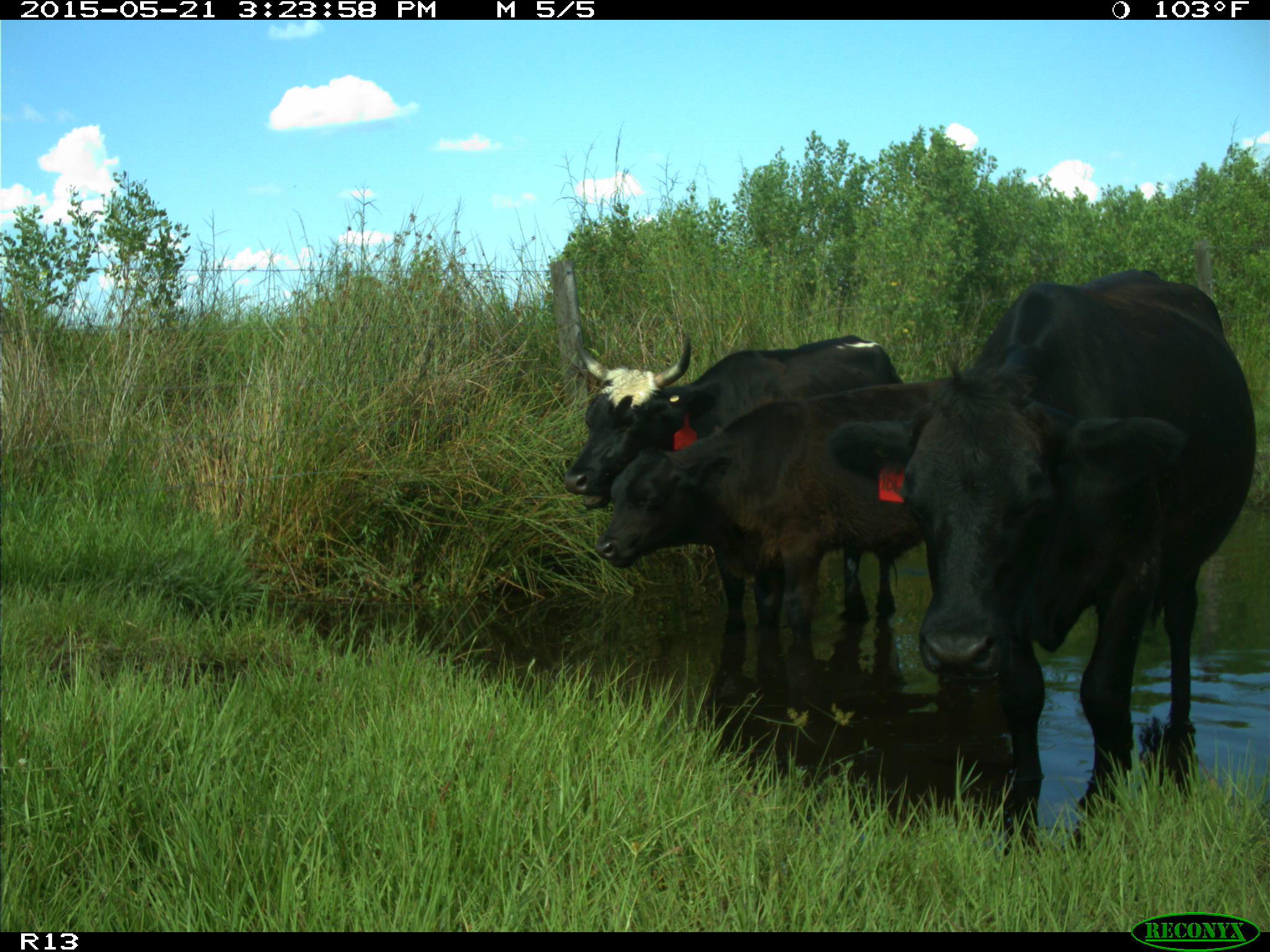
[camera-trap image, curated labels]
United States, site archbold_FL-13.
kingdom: Animalia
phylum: Chordata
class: Mammalia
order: Artiodactyla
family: Bovidae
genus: Bos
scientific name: Bos taurus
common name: domestic cow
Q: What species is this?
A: Bos taurus (domestic cow).